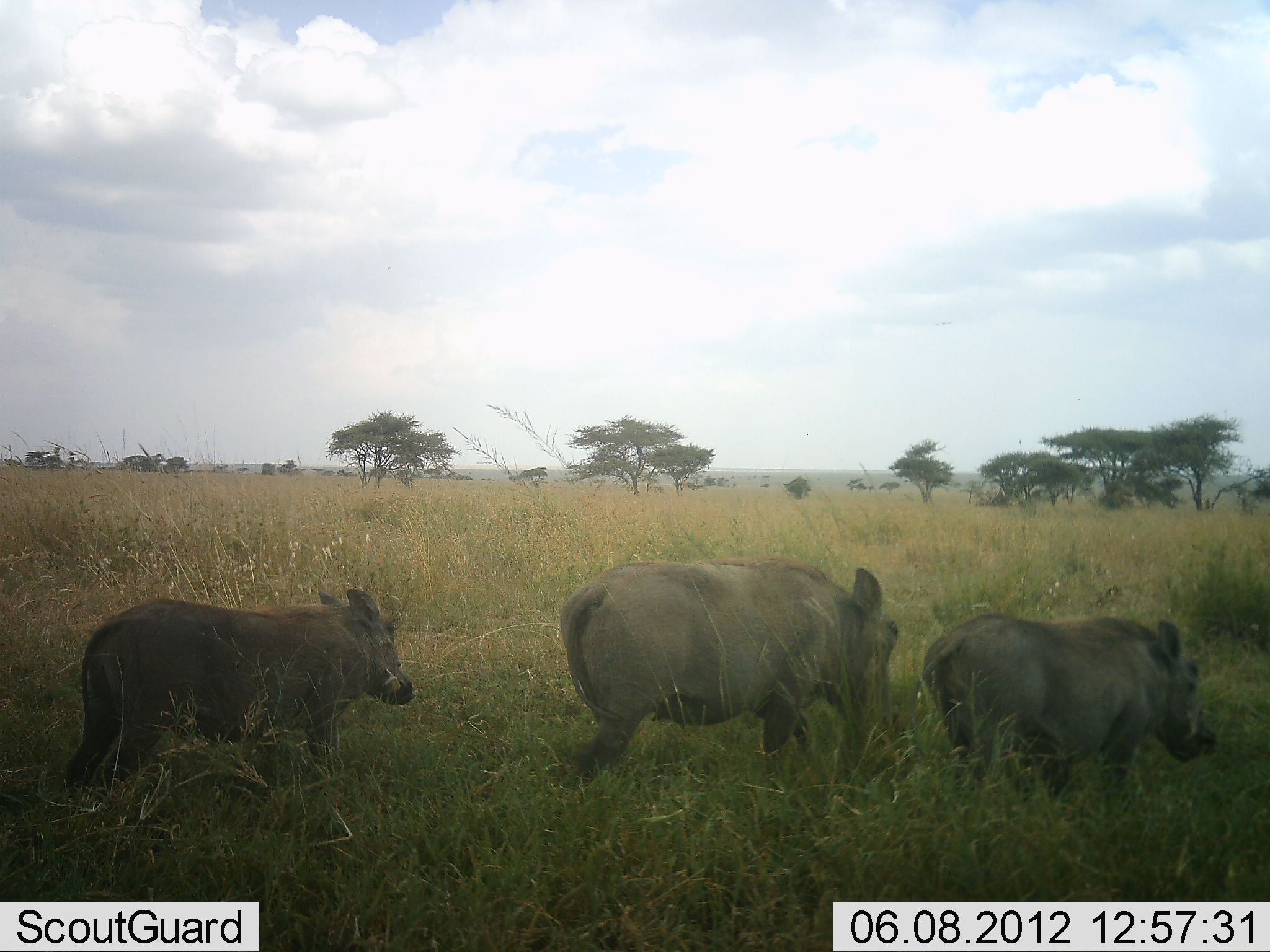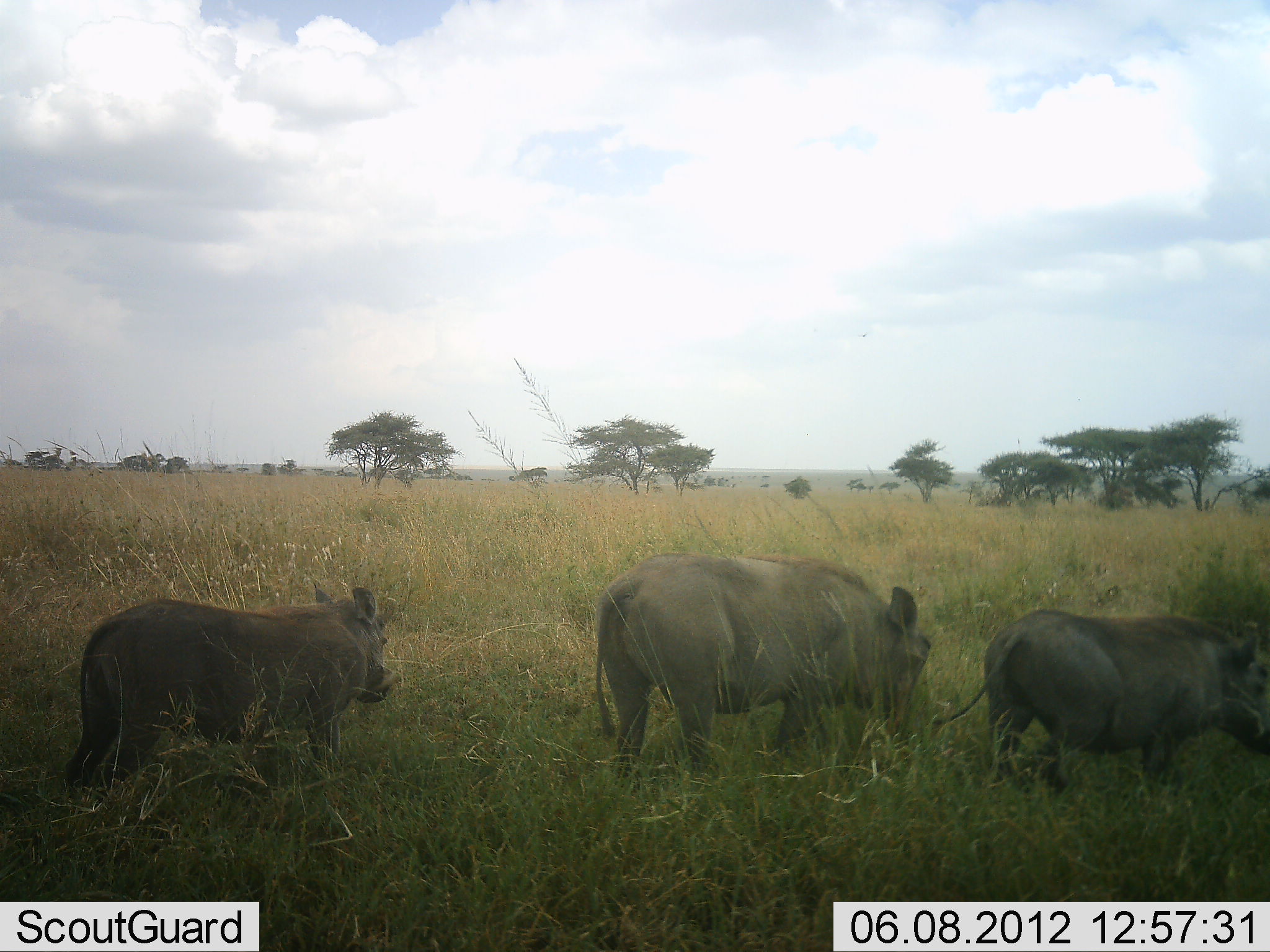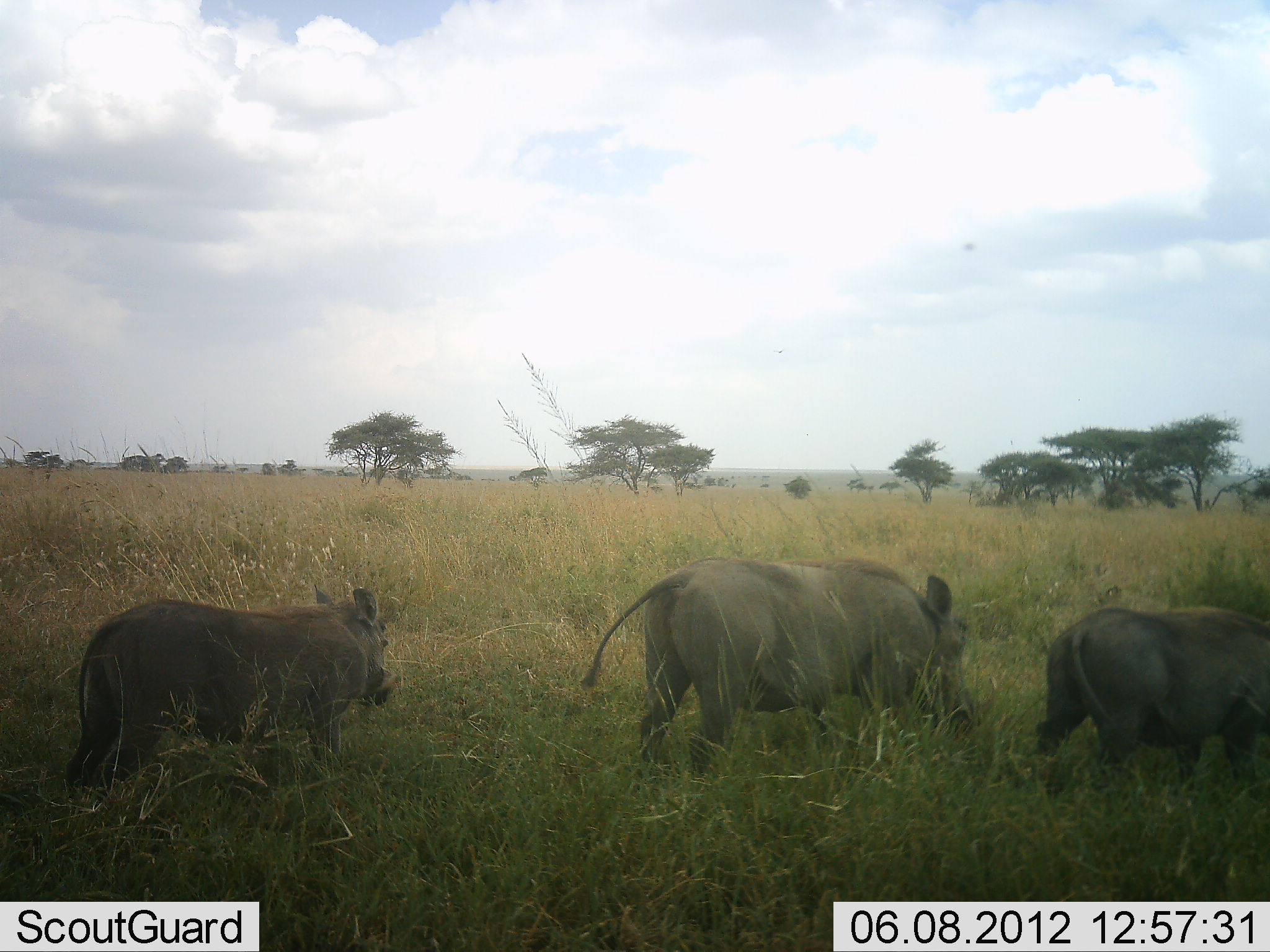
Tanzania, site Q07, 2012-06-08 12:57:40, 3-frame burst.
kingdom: Animalia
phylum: Chordata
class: Mammalia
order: Artiodactyla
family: Suidae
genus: Phacochoerus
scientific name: Phacochoerus africanus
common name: warthog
Warthog (Phacochoerus africanus), count 3. Behavior (volunteer vote fractions): standing 40%, resting 0%, moving 100%, interacting 0%. Young present (vote fraction): 10%. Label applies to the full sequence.